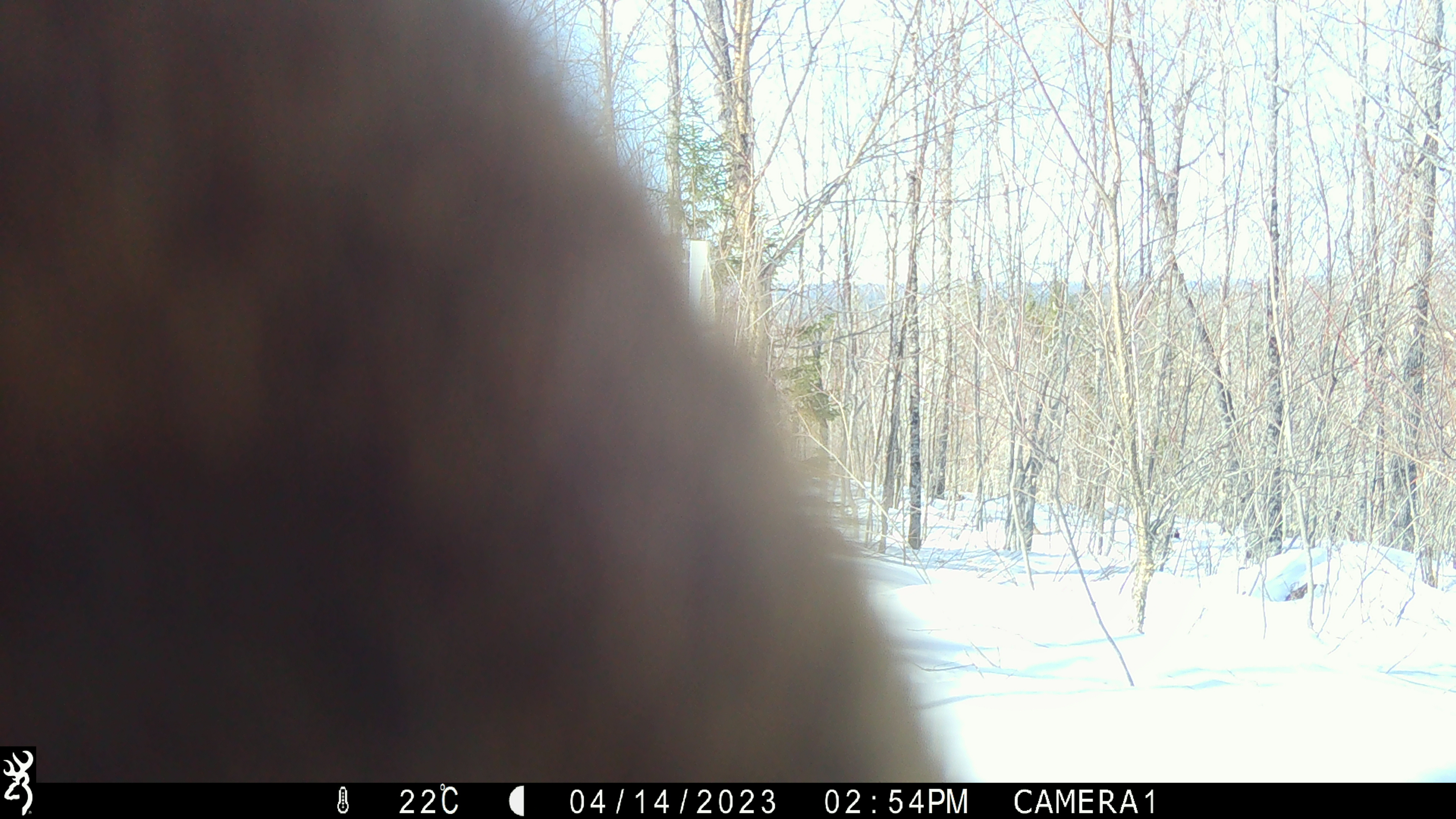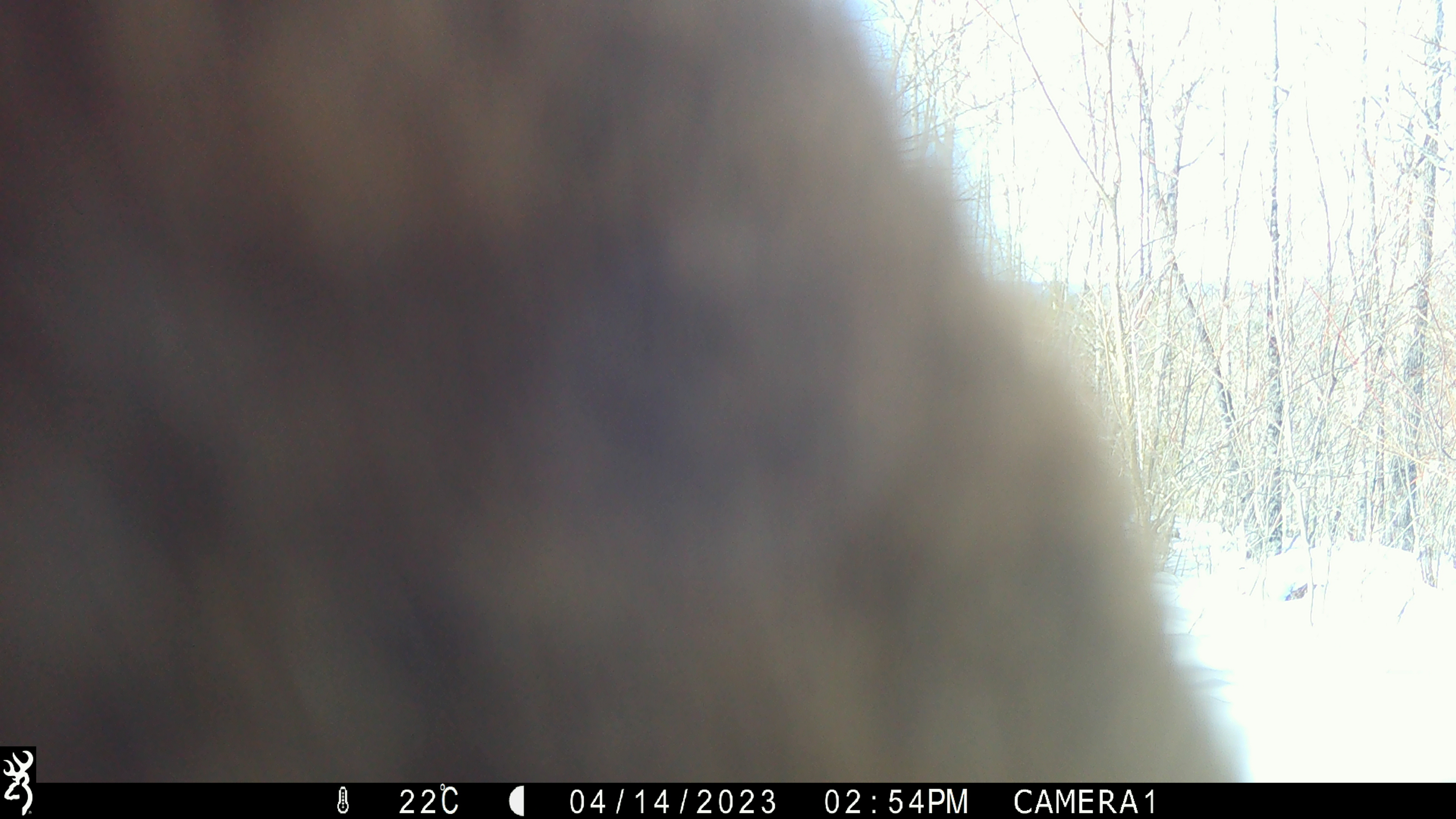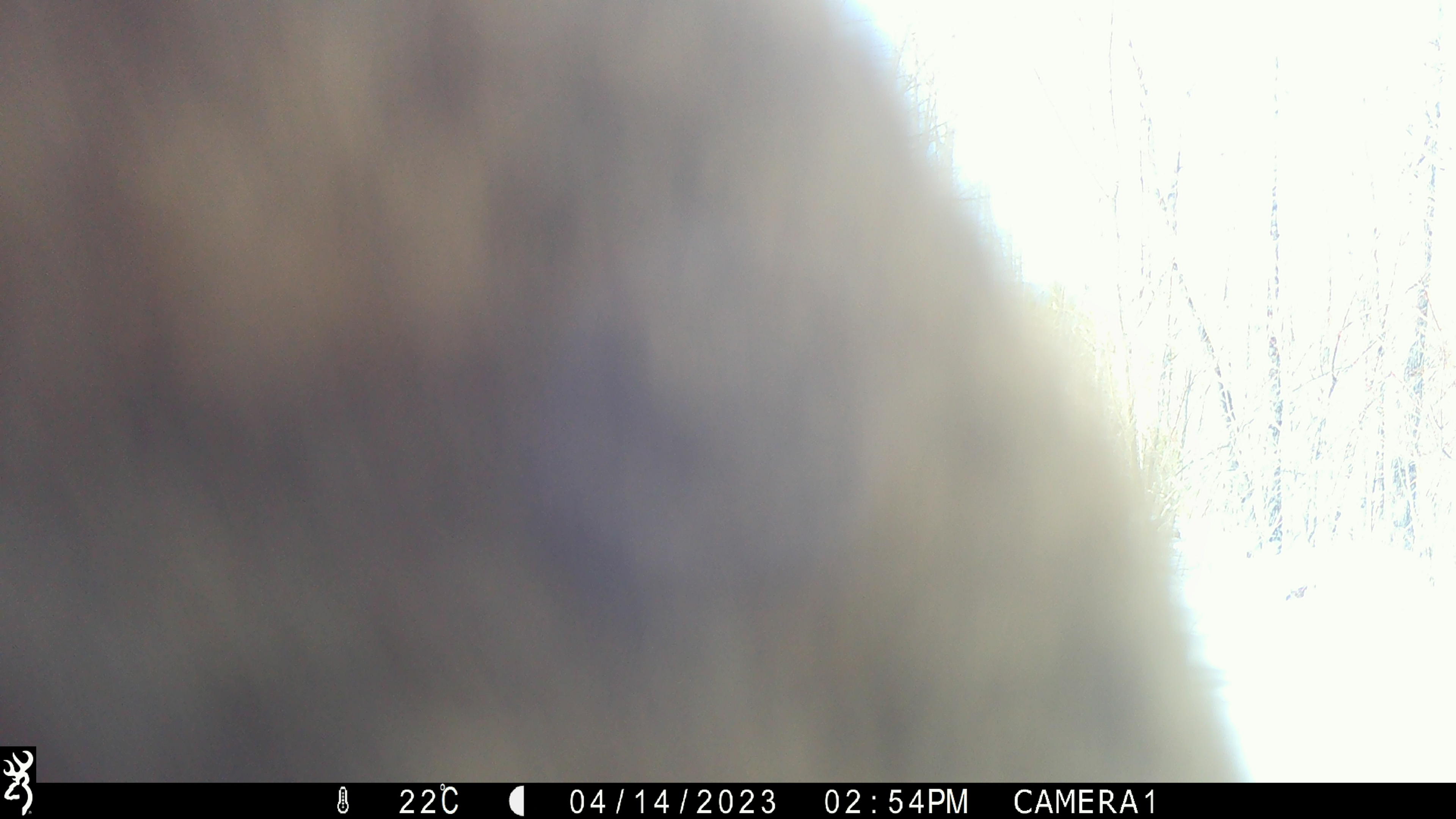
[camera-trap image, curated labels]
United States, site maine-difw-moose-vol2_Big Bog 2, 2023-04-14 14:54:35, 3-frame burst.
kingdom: Animalia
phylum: Chordata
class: Mammalia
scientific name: Mammalia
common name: mammal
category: mammal sp.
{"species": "mammal sp. (mammal) (Mammalia)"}